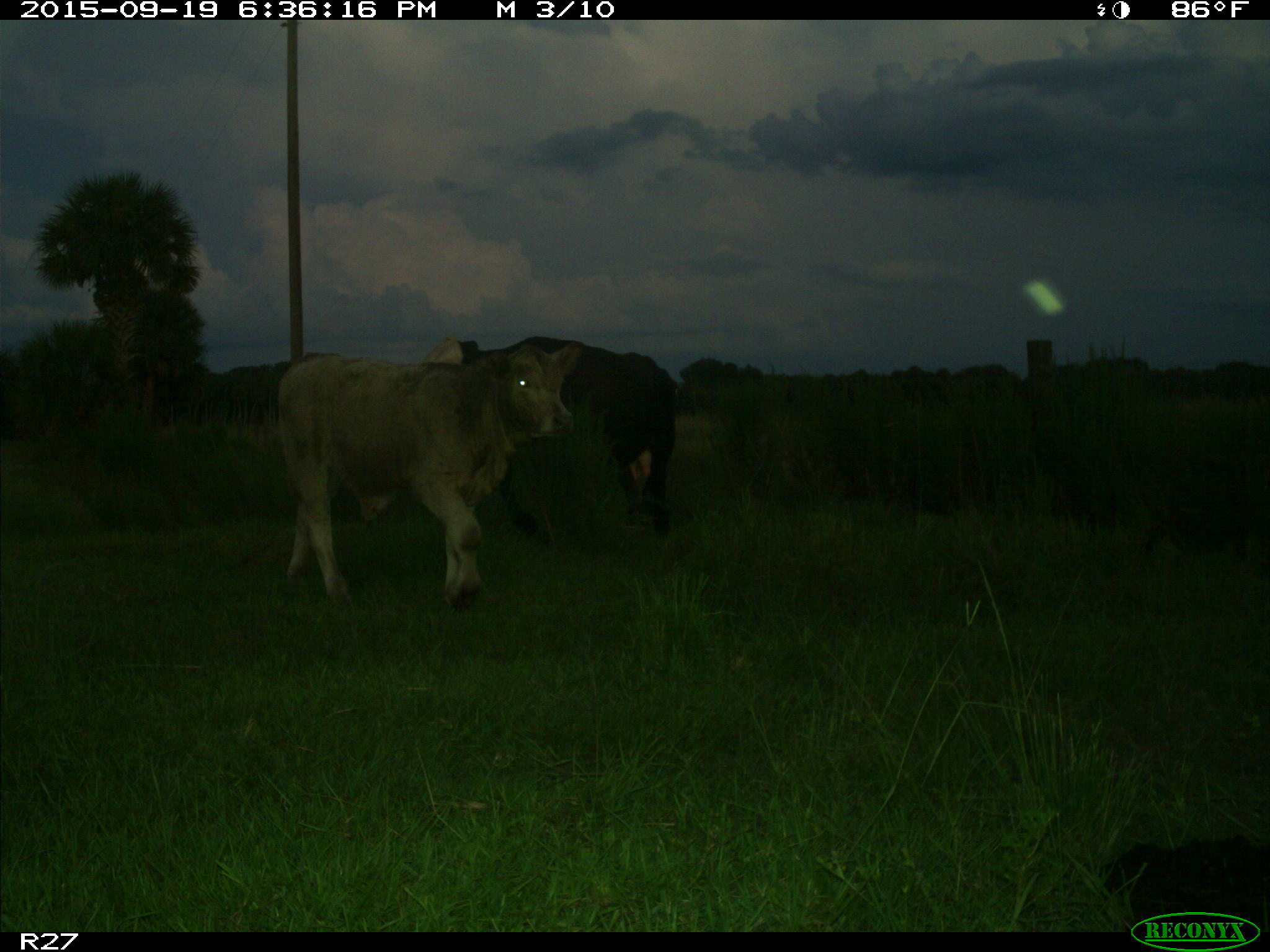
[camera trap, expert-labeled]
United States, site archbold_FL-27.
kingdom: Animalia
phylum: Chordata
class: Mammalia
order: Artiodactyla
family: Bovidae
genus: Bos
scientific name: Bos taurus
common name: domestic cow